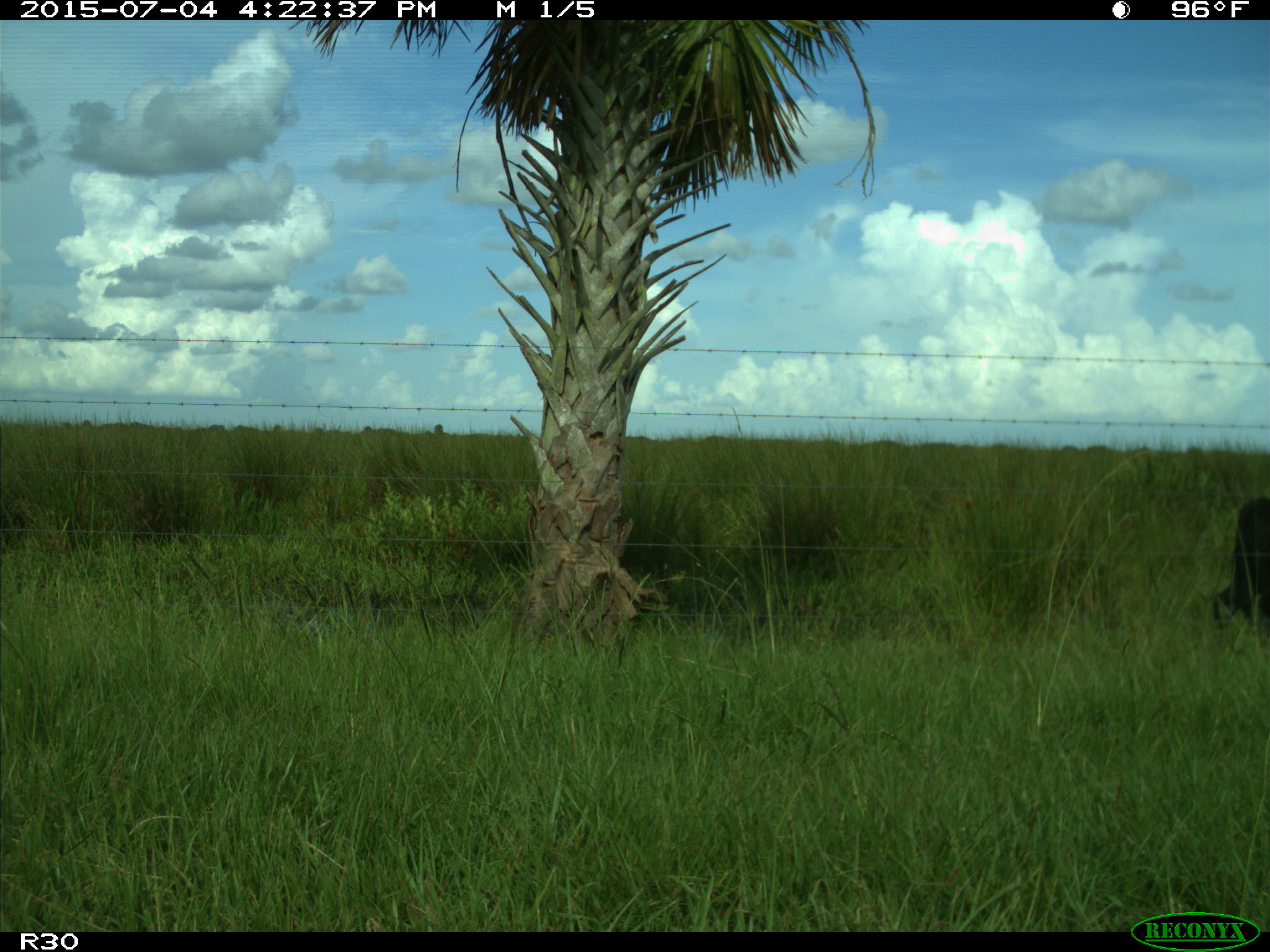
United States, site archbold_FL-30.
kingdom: Animalia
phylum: Chordata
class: Mammalia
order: Artiodactyla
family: Bovidae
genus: Bos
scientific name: Bos taurus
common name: domestic cow